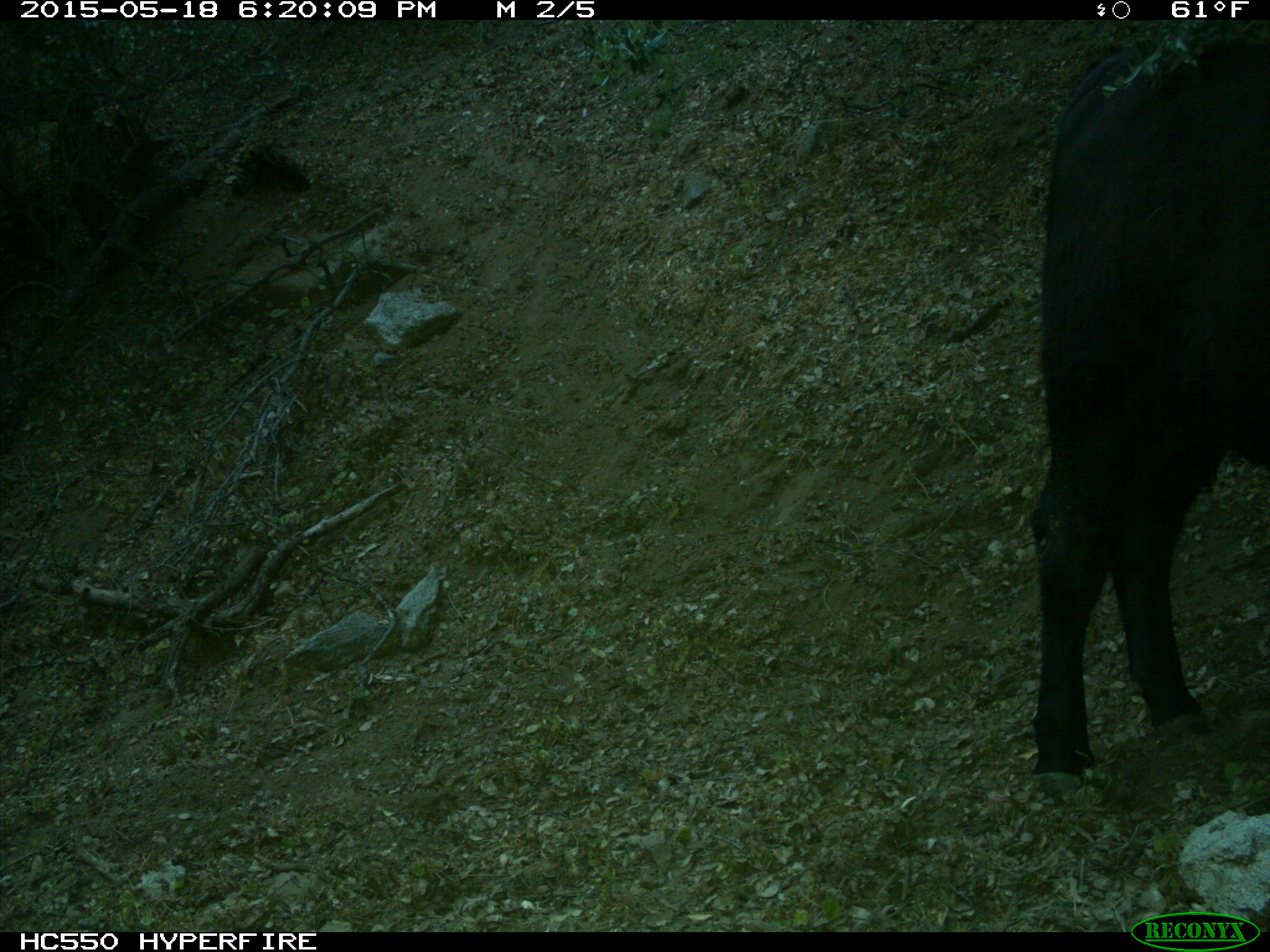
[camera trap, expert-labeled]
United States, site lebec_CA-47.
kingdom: Animalia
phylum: Chordata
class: Mammalia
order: Artiodactyla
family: Bovidae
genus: Bos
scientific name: Bos taurus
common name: domestic cow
Bos taurus (domestic cow).